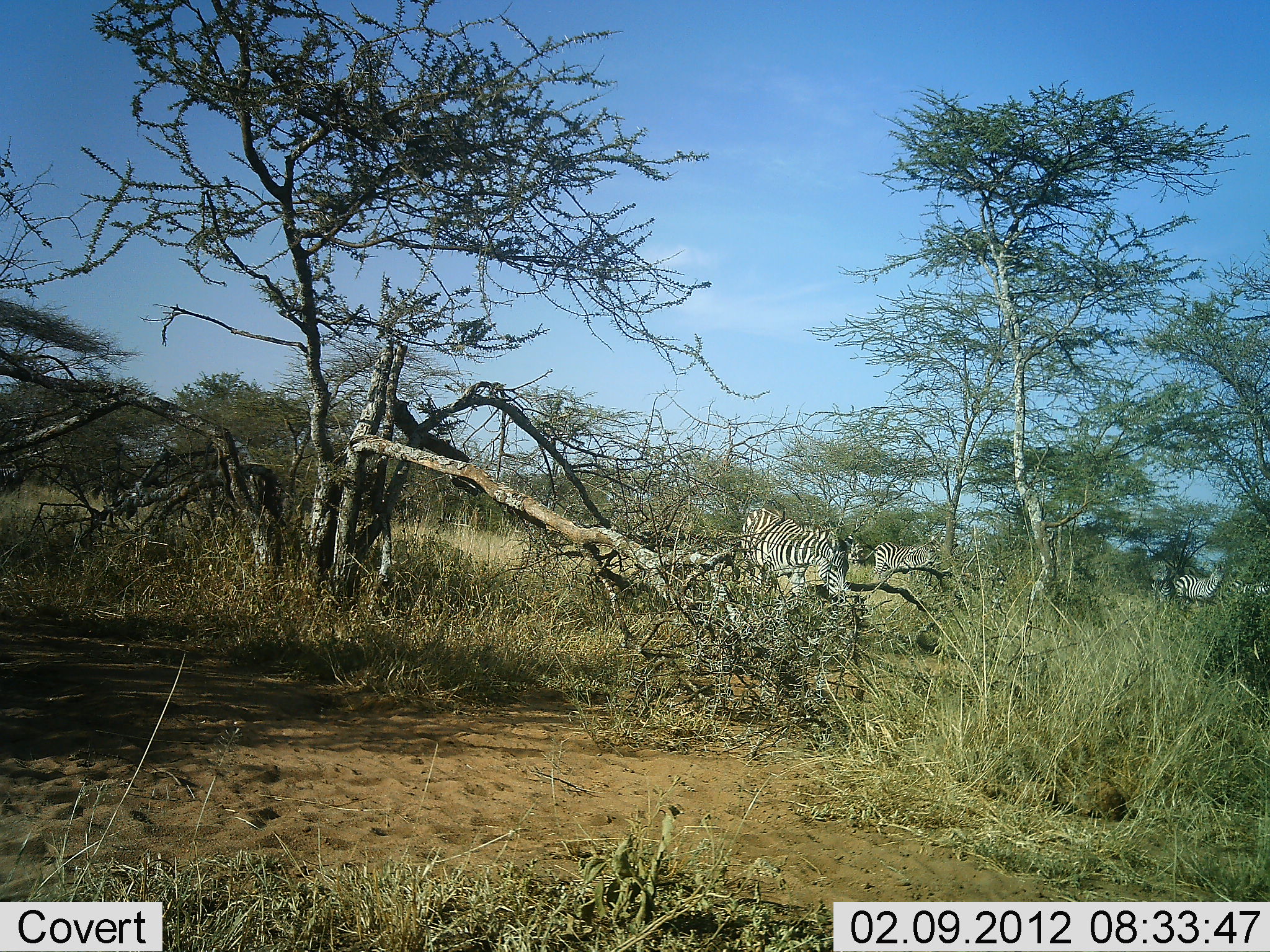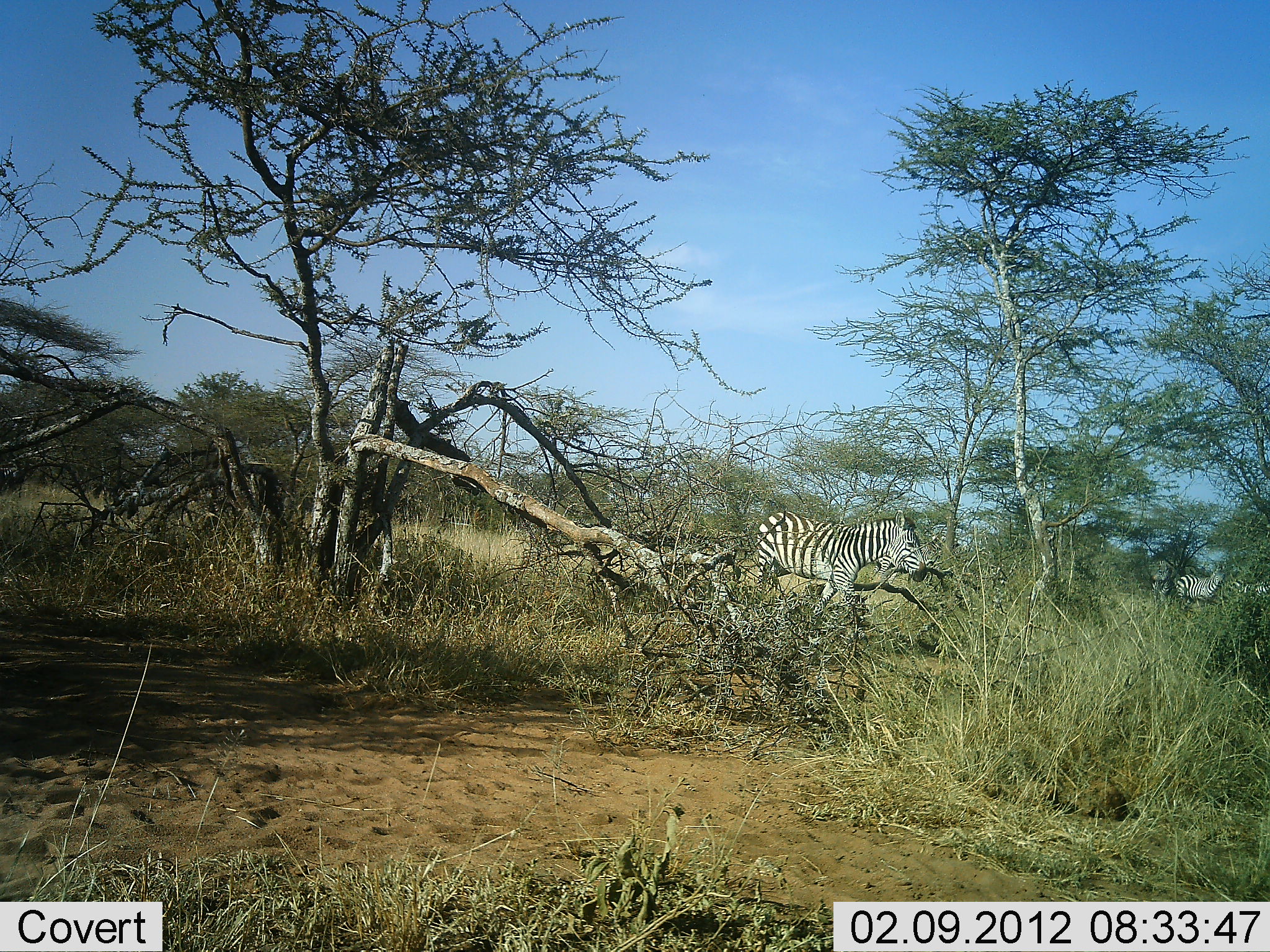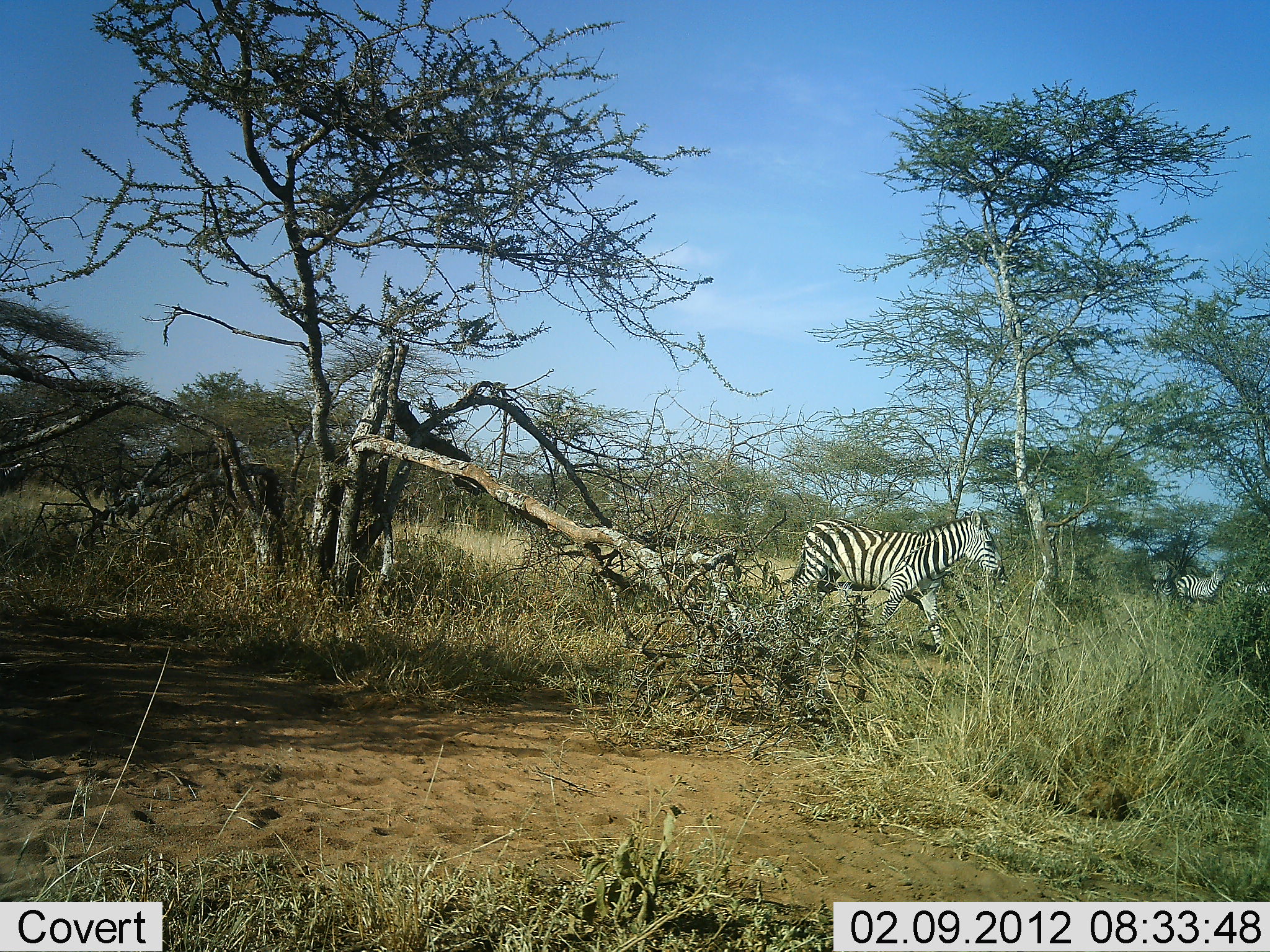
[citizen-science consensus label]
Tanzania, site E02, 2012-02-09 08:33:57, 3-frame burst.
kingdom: Animalia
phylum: Chordata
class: Mammalia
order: Perissodactyla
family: Equidae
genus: Equus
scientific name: Equus quagga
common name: plains zebra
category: zebra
Zebra (plains zebra) (Equus quagga), count 3. Behavior (volunteer vote fractions): standing 55%, resting 0%, moving 97%, interacting 0%. Young present (vote fraction): 0%. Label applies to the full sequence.